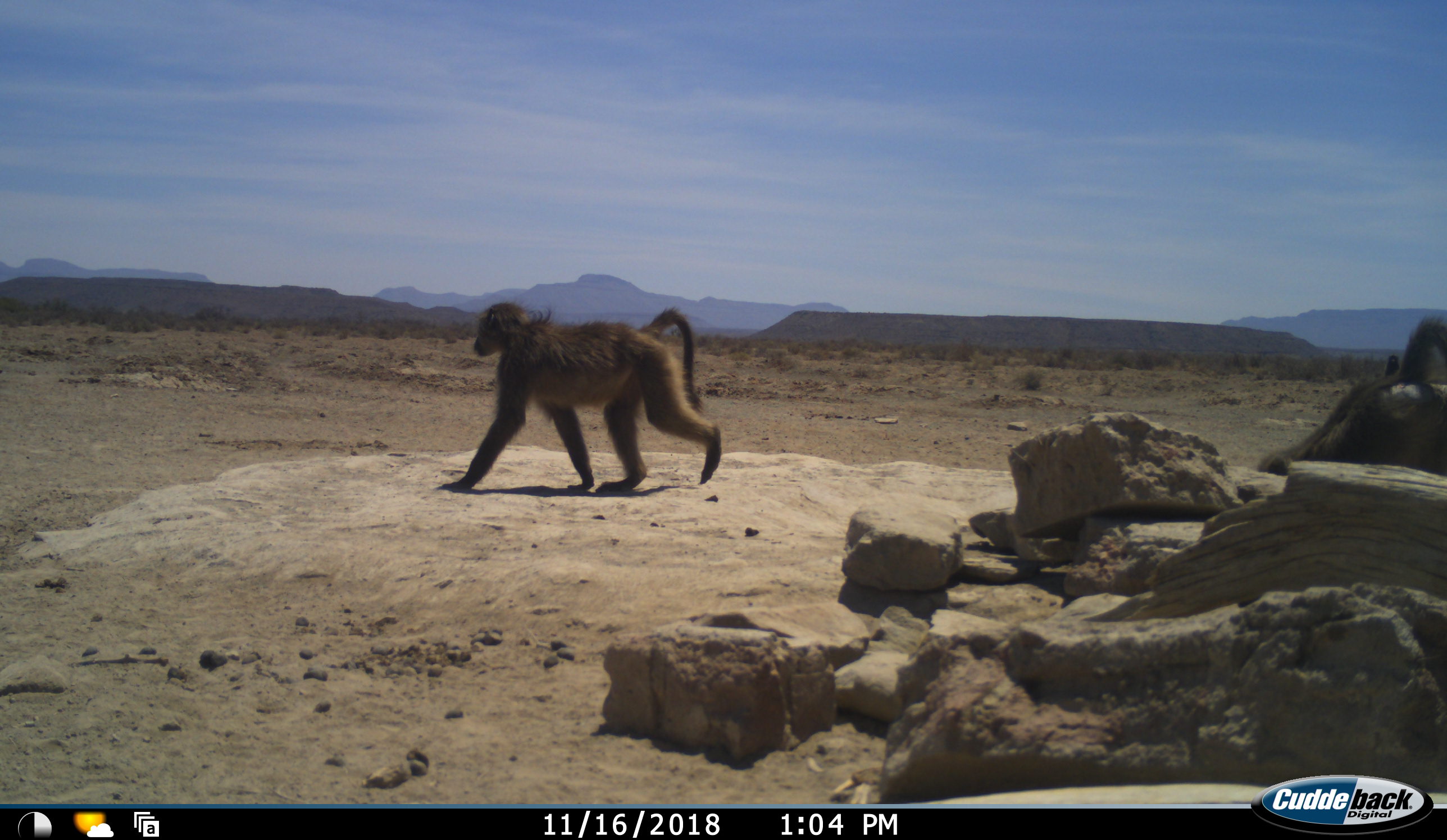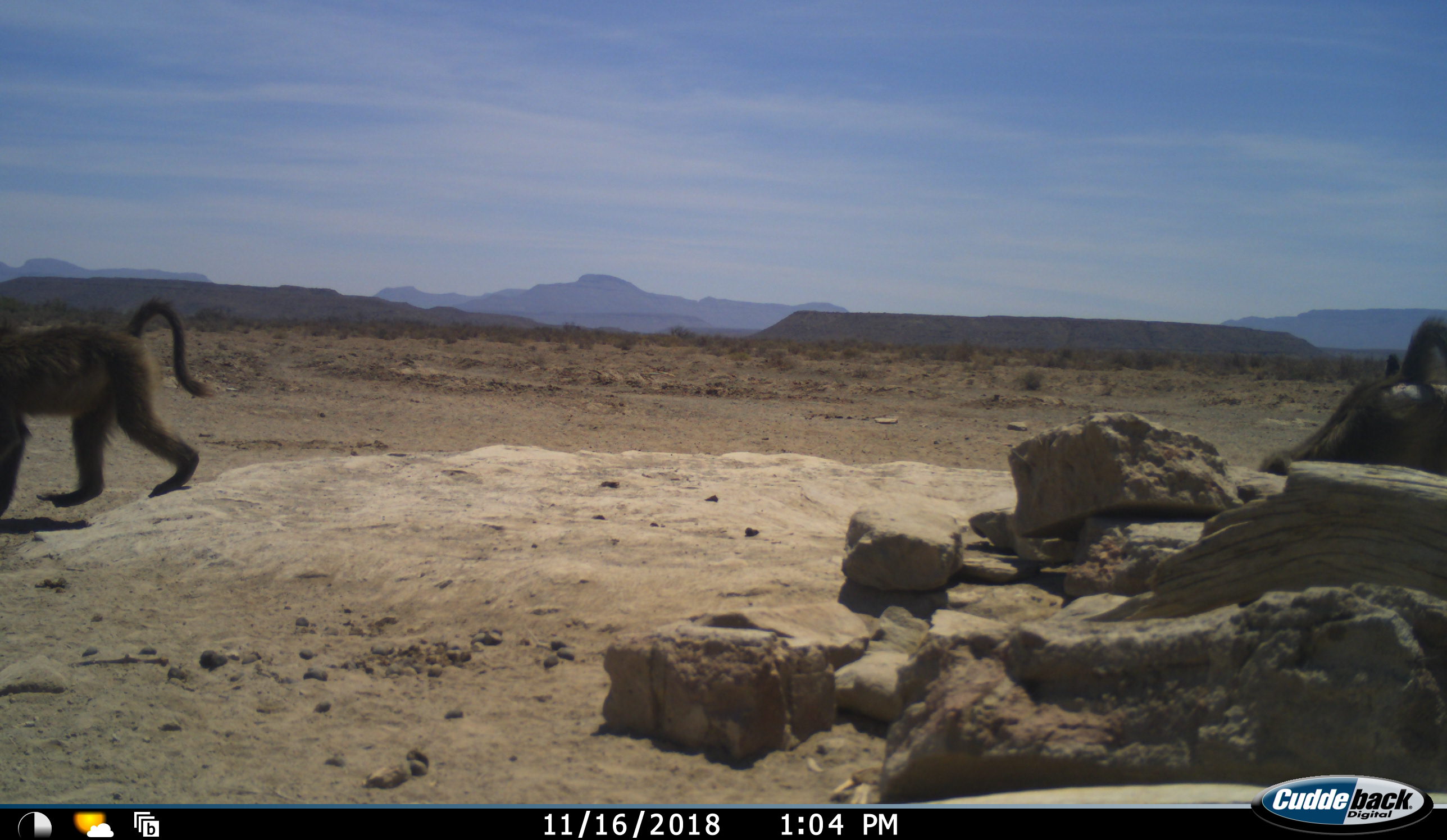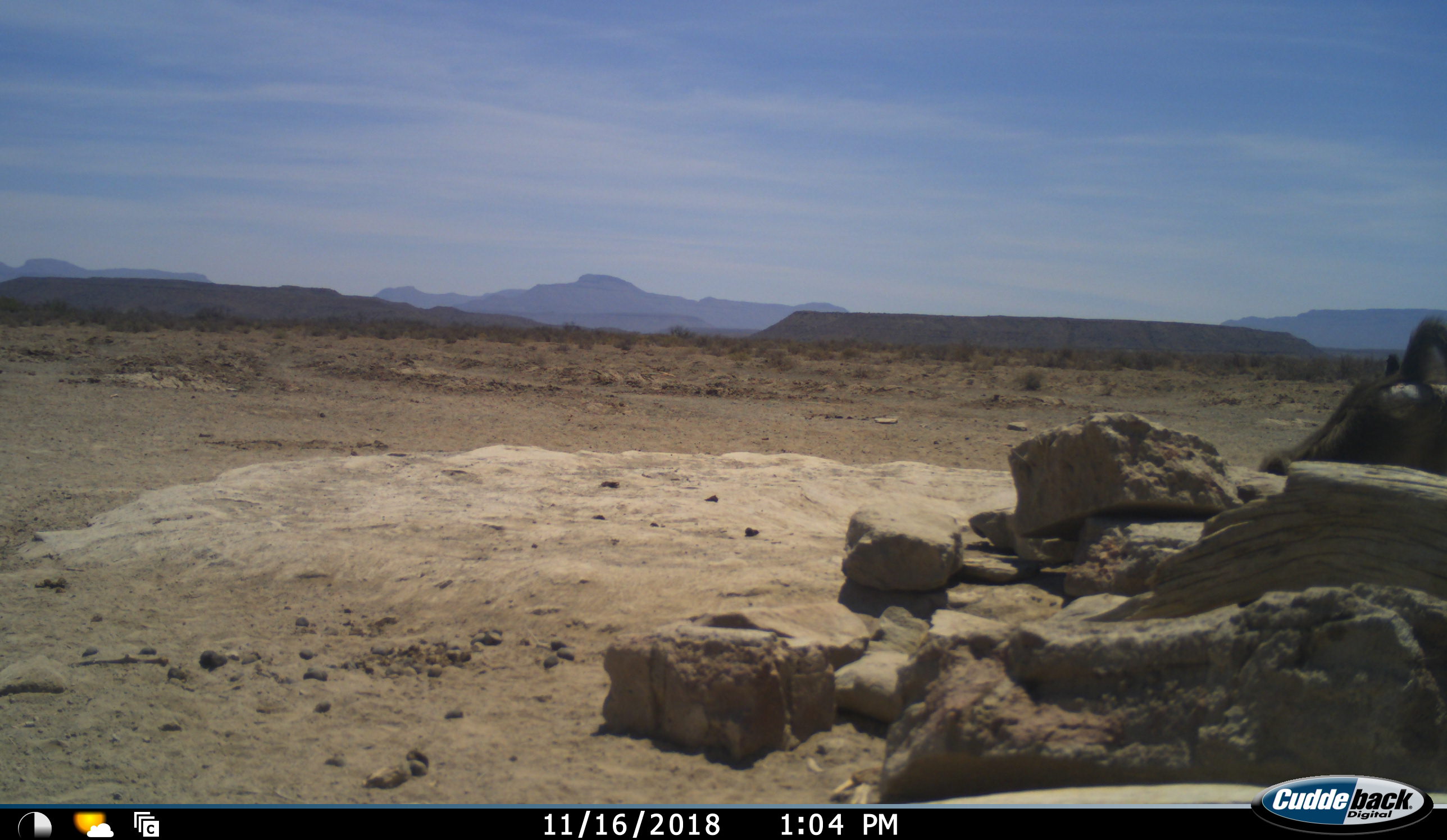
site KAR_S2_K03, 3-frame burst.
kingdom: Animalia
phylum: Chordata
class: Mammalia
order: Primates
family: Cercopithecidae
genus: Papio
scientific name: Papio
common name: baboon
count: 2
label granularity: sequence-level